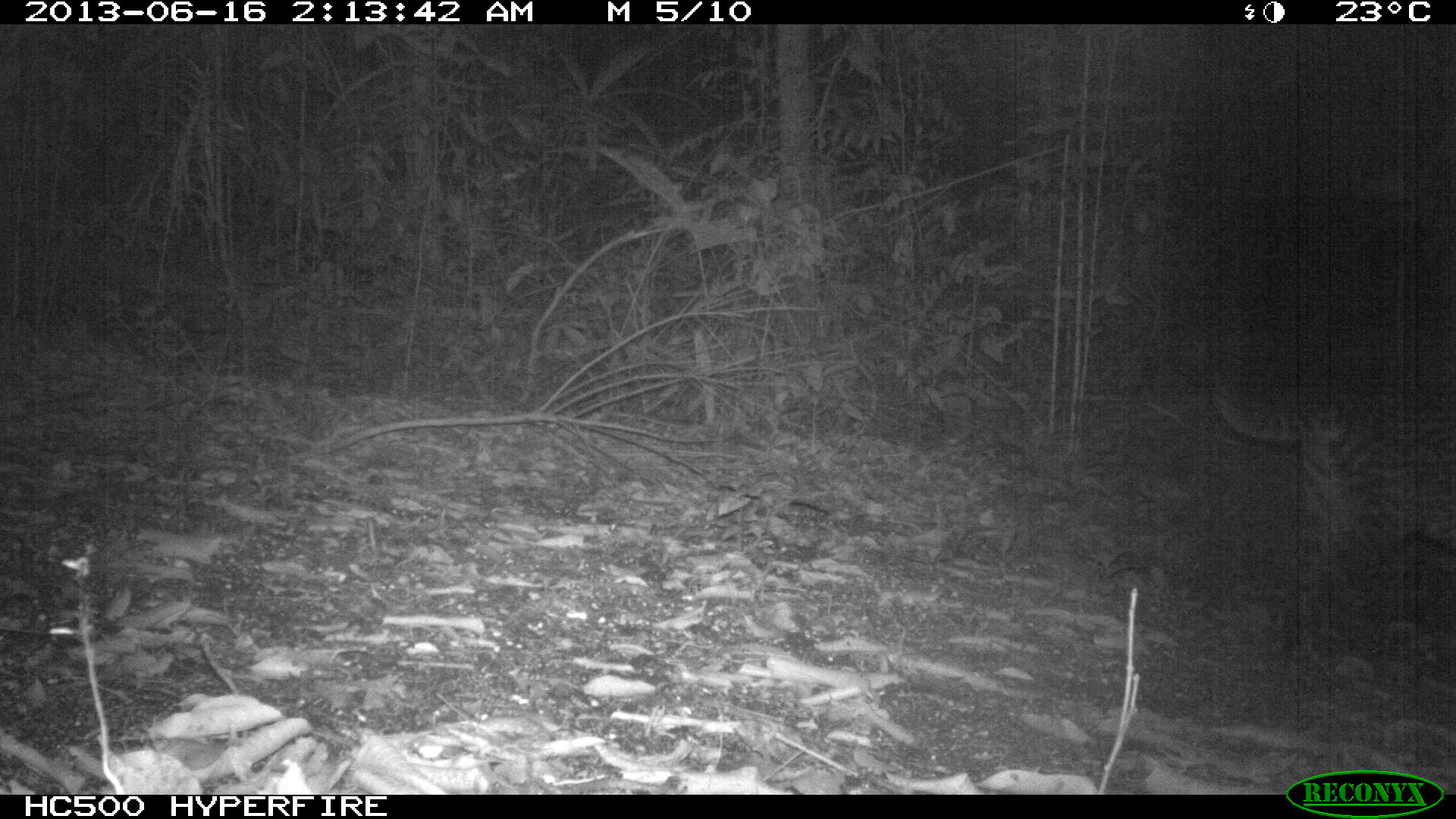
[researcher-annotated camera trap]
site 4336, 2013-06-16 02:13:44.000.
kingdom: Animalia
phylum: Chordata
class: Mammalia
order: Carnivora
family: Felidae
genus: Leopardus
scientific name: Leopardus pardalis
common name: ocelot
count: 1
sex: female